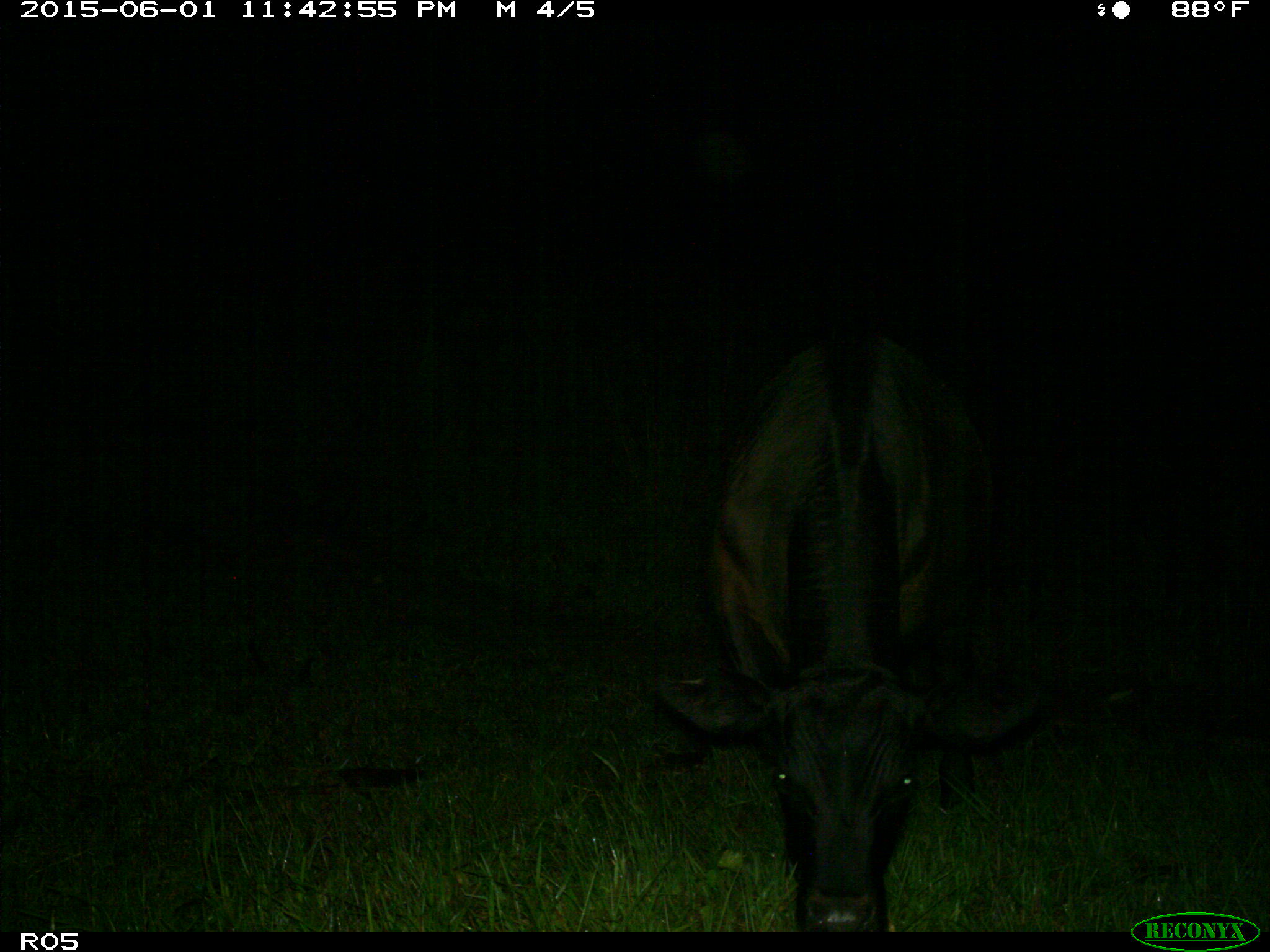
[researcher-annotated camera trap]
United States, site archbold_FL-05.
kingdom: Animalia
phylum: Chordata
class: Mammalia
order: Artiodactyla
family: Bovidae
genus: Bos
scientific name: Bos taurus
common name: domestic cow